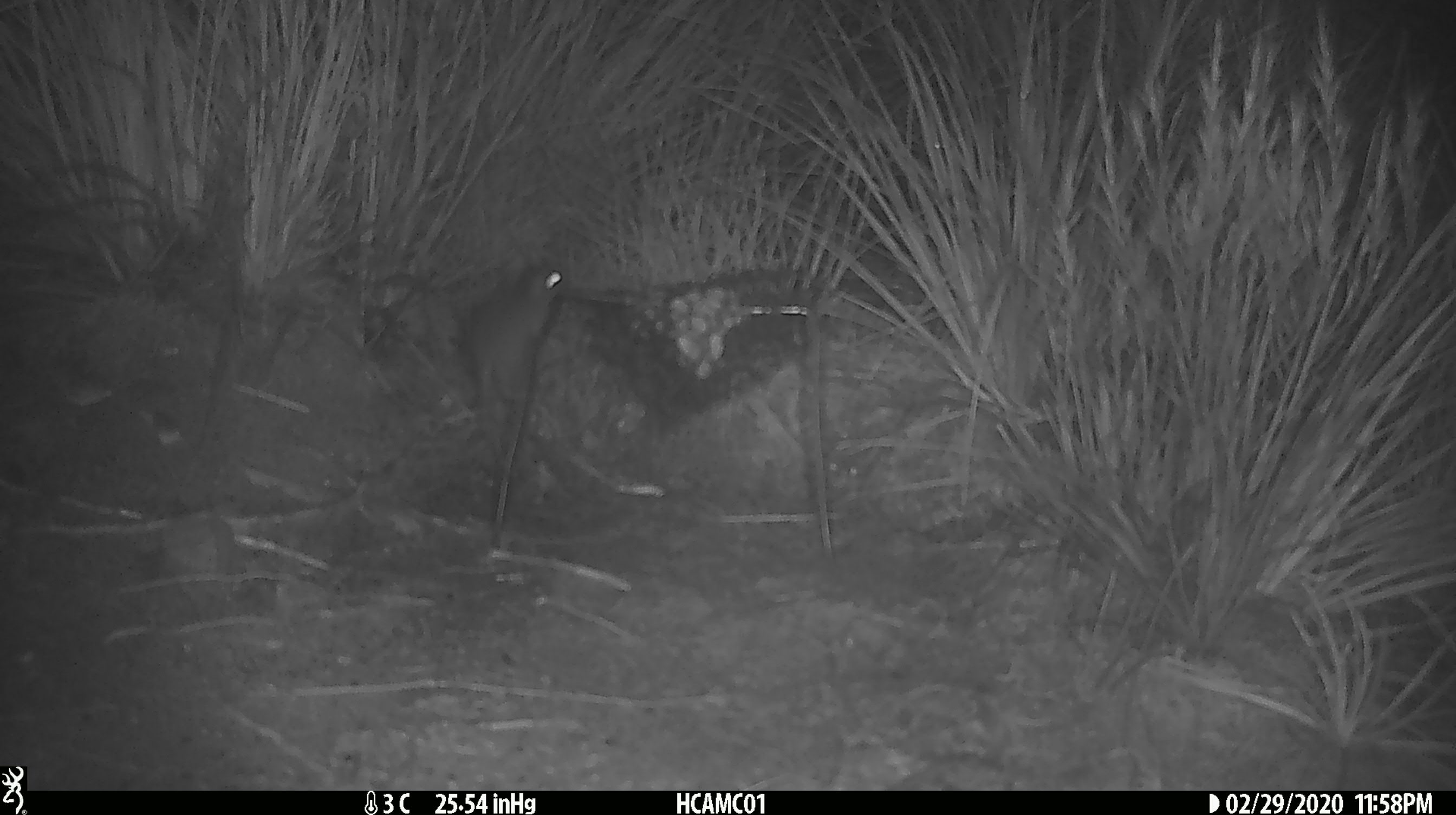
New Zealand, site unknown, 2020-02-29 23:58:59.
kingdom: Animalia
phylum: Chordata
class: Mammalia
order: Rodentia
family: Muridae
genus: Mus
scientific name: Mus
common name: mouse